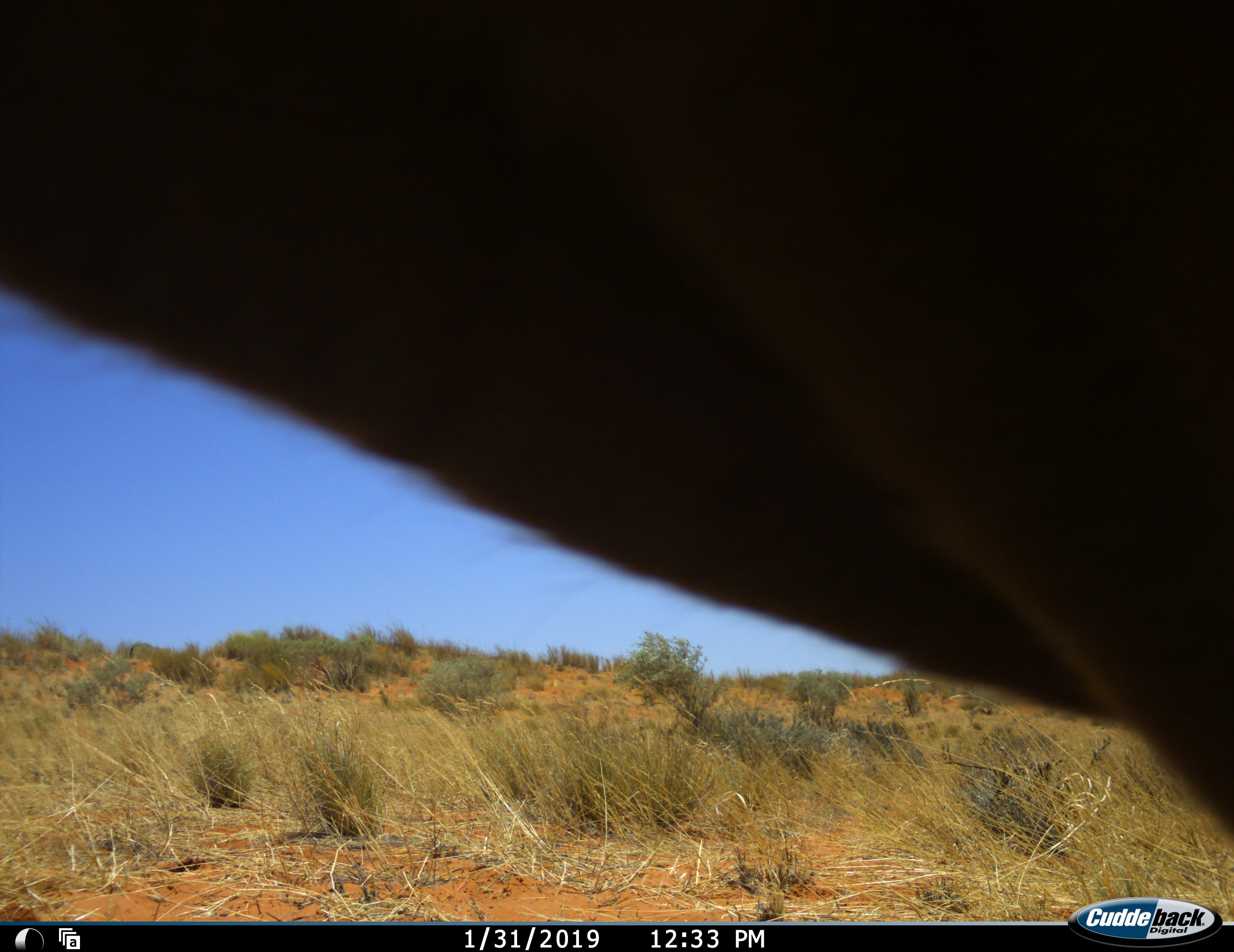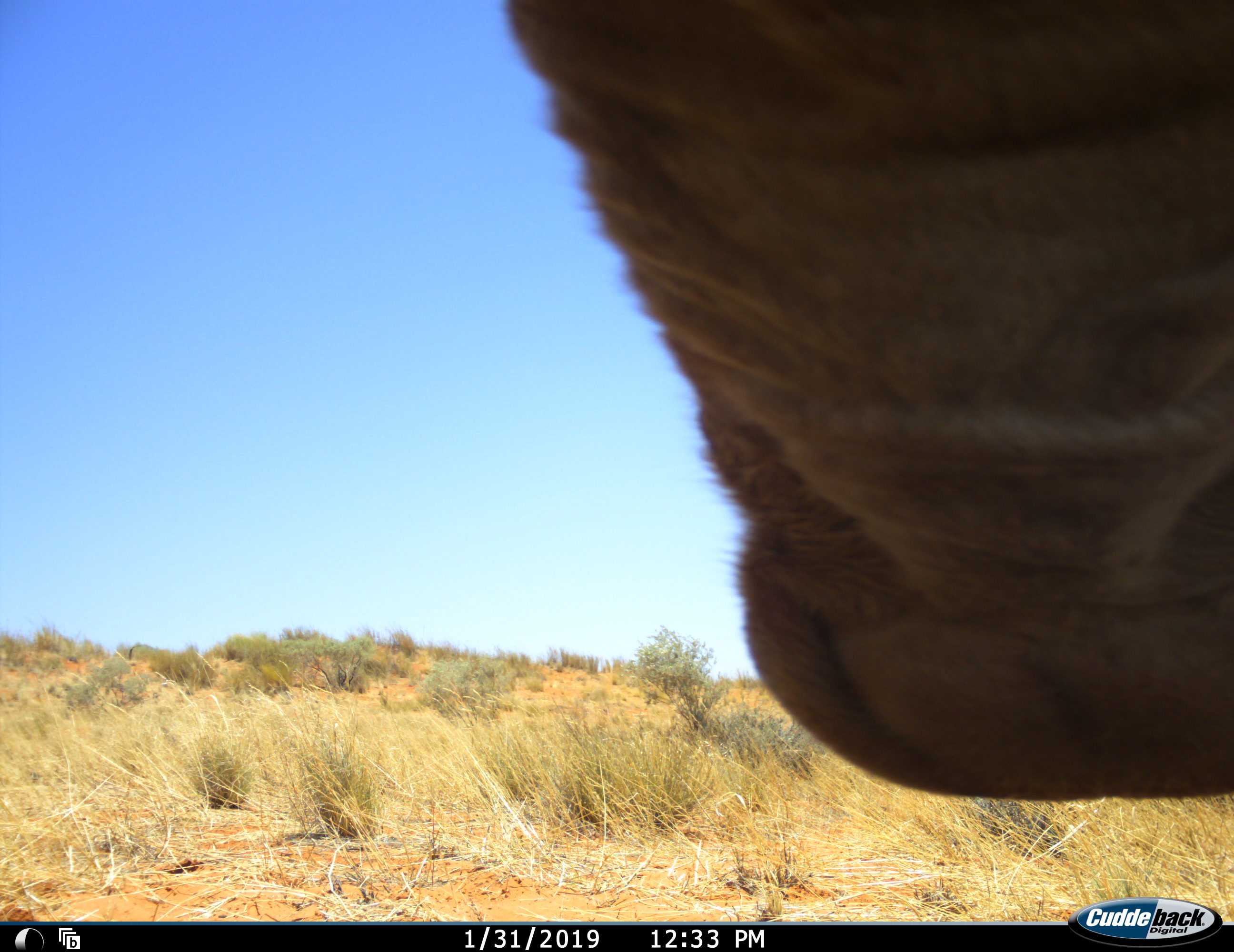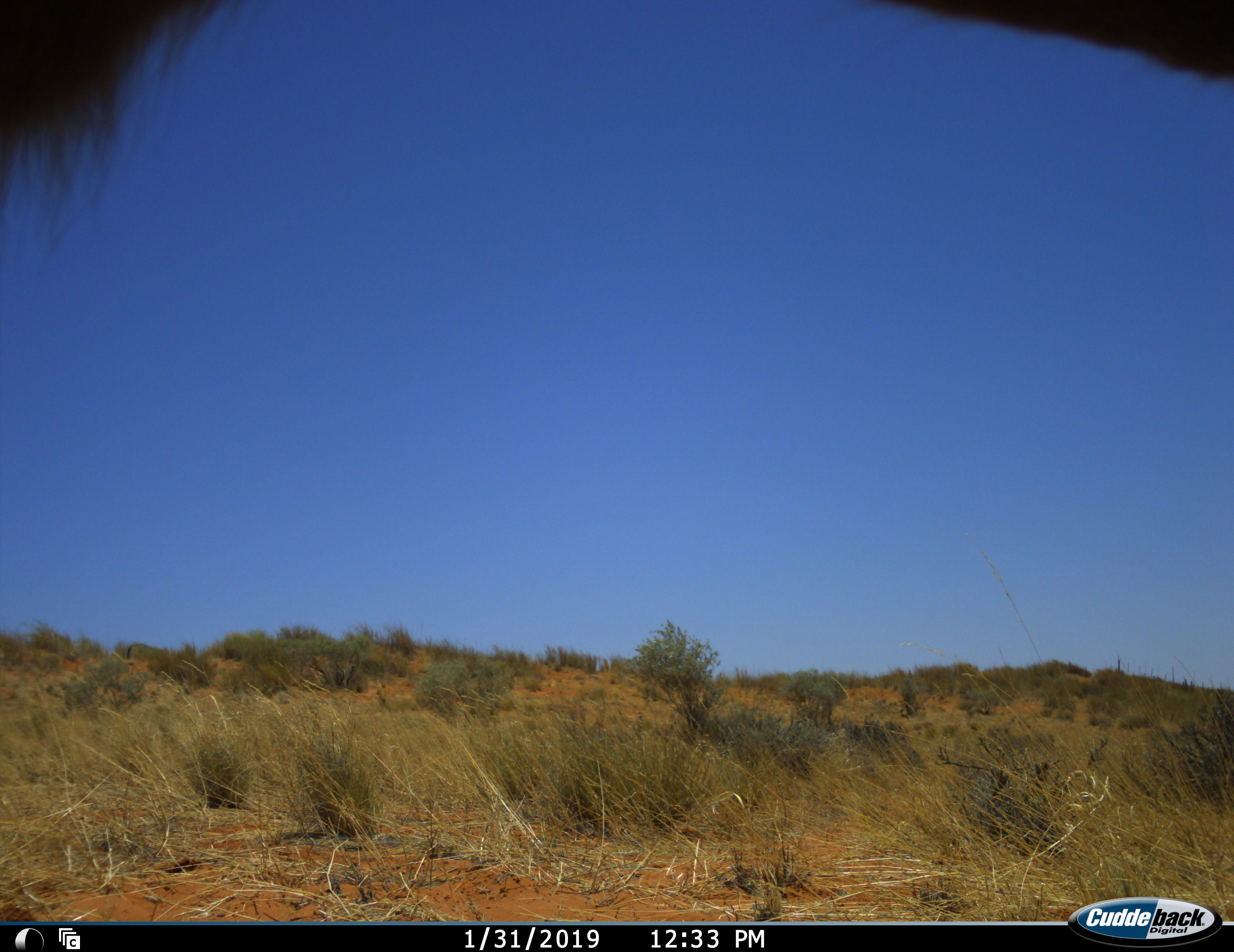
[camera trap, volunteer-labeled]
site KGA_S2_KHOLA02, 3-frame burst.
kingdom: Animalia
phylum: Chordata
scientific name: Vertebrata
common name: domestic animal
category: domesticanimal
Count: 1.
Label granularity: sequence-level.